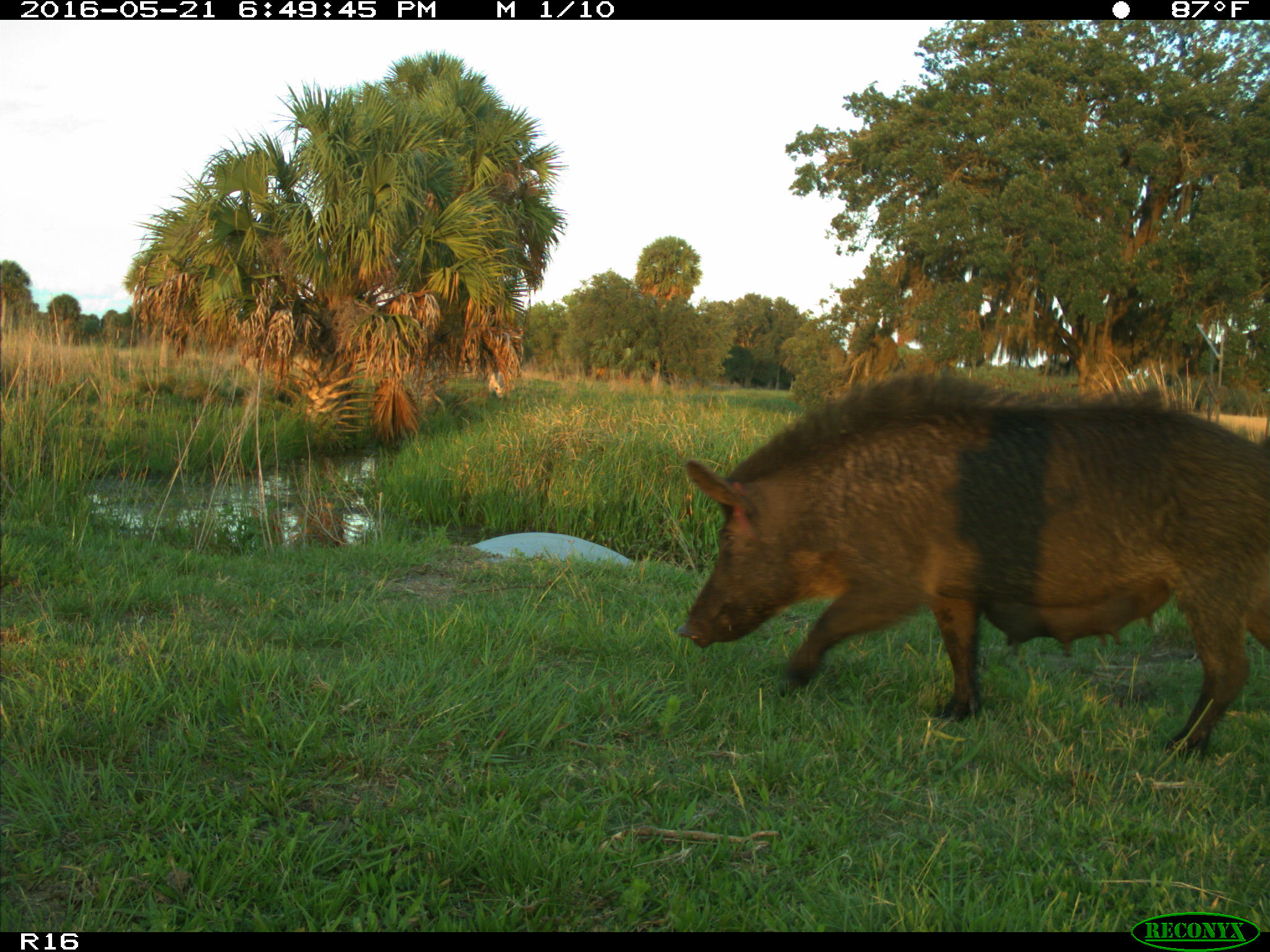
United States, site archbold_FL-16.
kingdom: Animalia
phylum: Chordata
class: Mammalia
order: Artiodactyla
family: Suidae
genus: Sus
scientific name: Sus scrofa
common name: wild boar